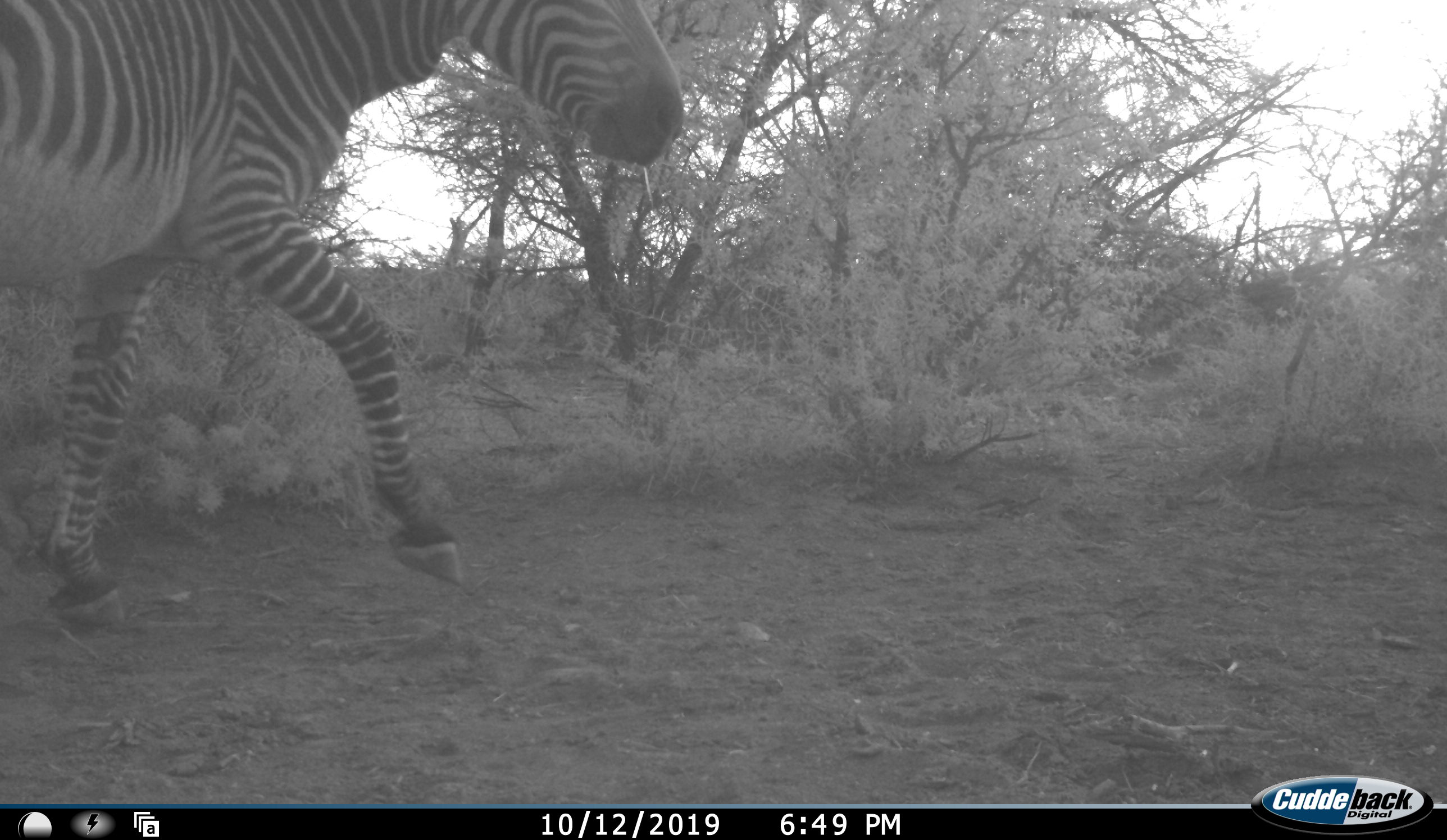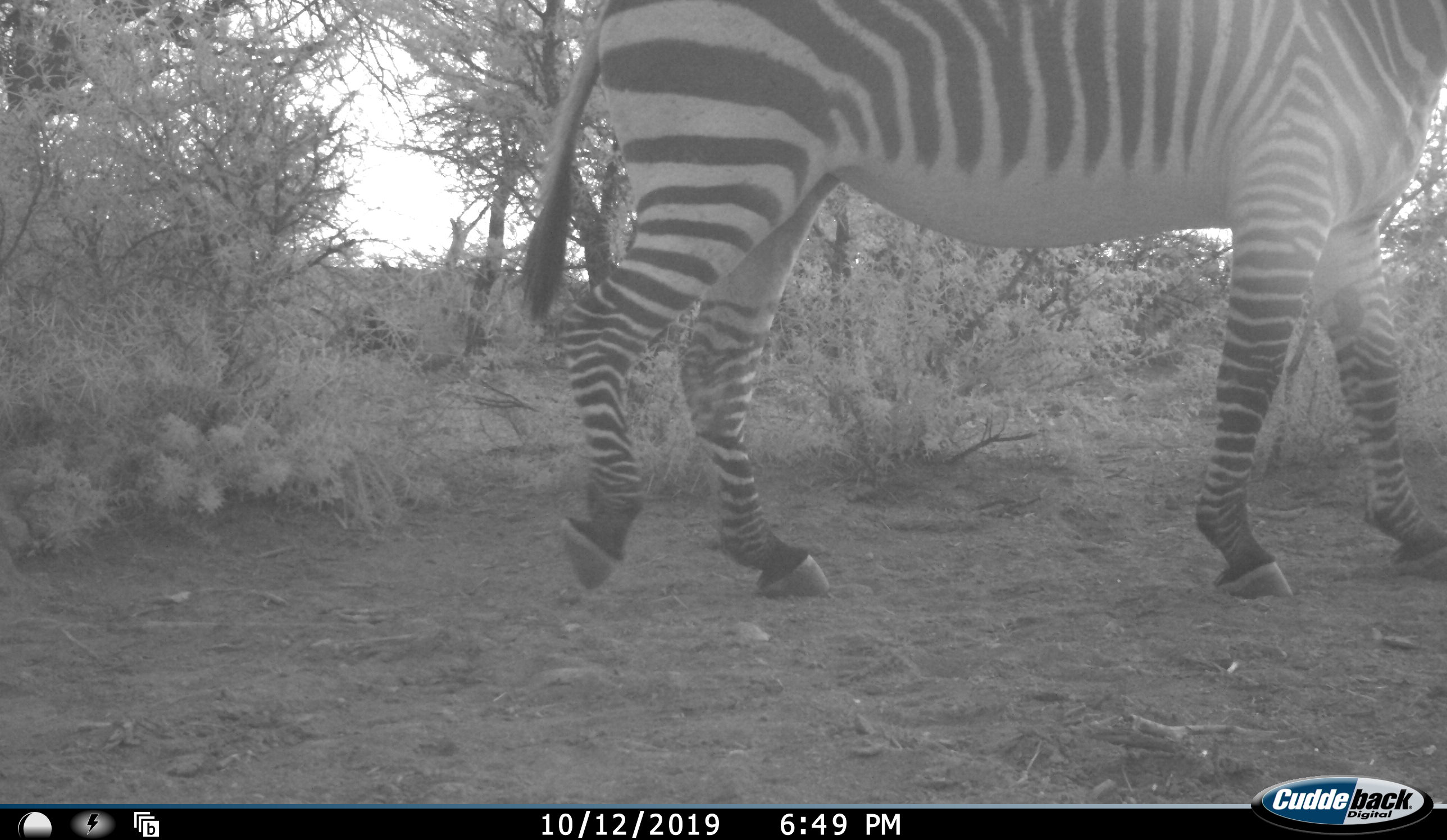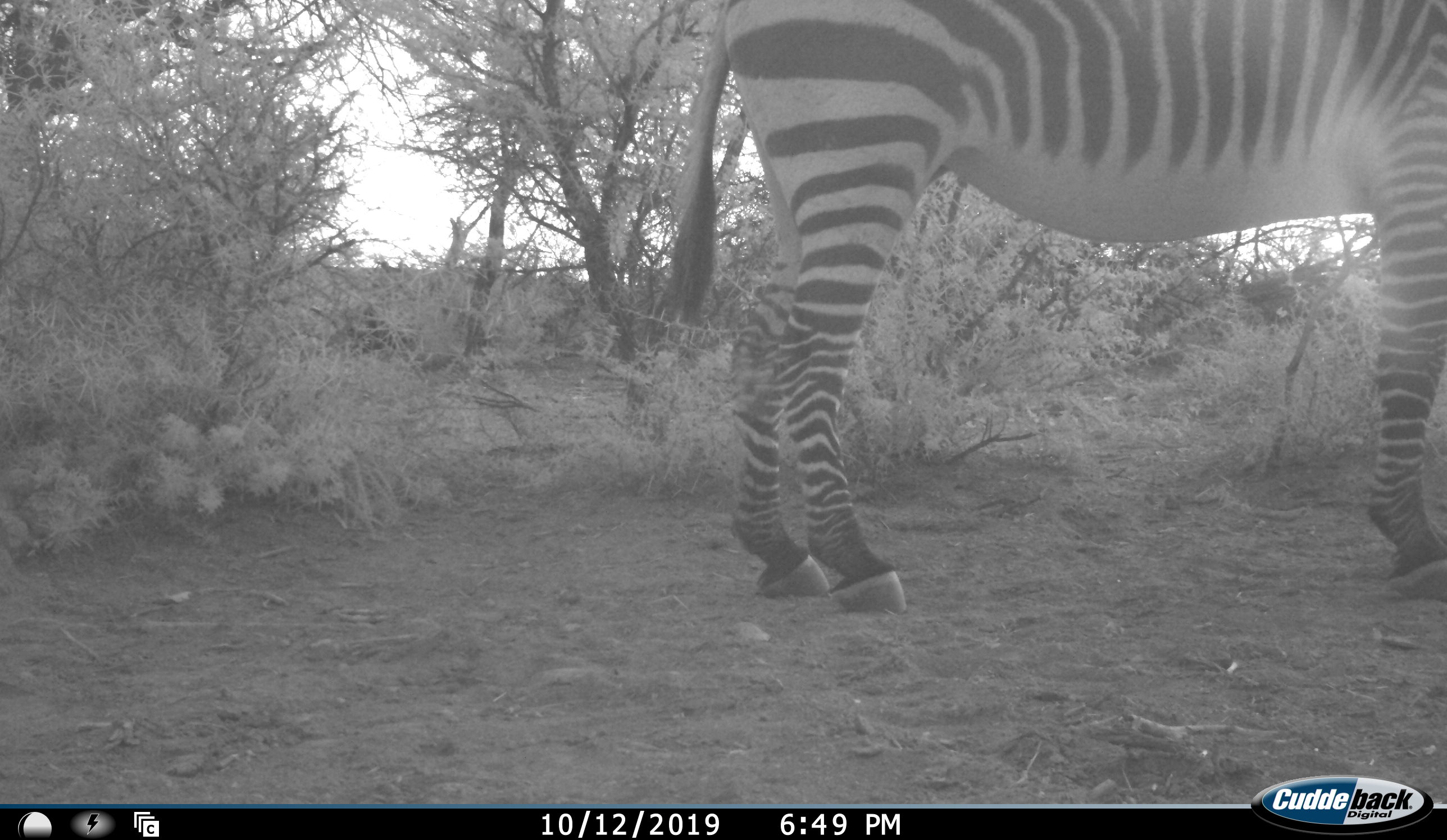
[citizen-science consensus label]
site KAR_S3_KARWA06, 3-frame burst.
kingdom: Animalia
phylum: Chordata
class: Mammalia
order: Perissodactyla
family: Equidae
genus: Equus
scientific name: Equus zebra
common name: mountain zebra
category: zebramountain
Zebramountain (mountain zebra) (Equus zebra), count 1. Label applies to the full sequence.